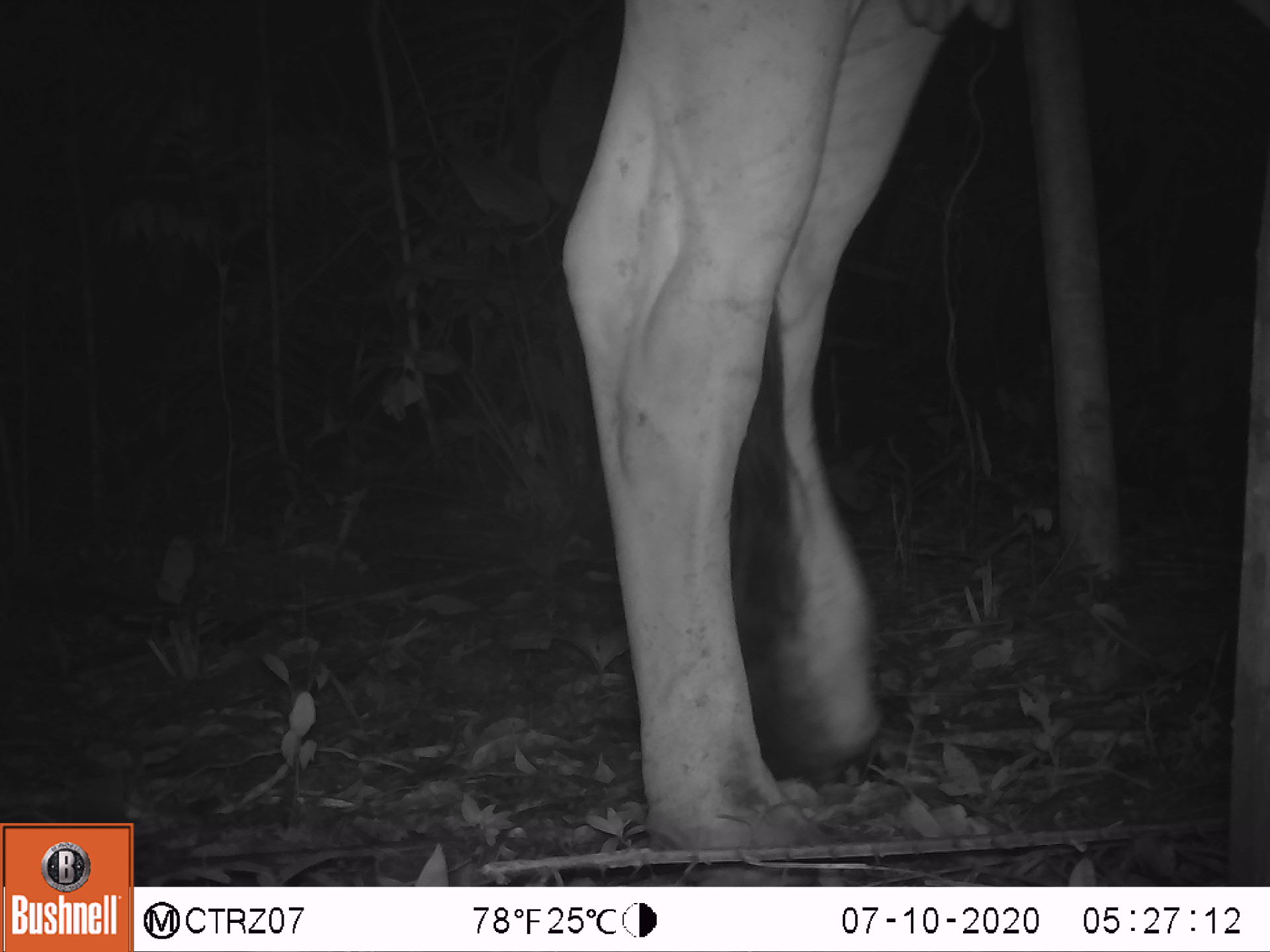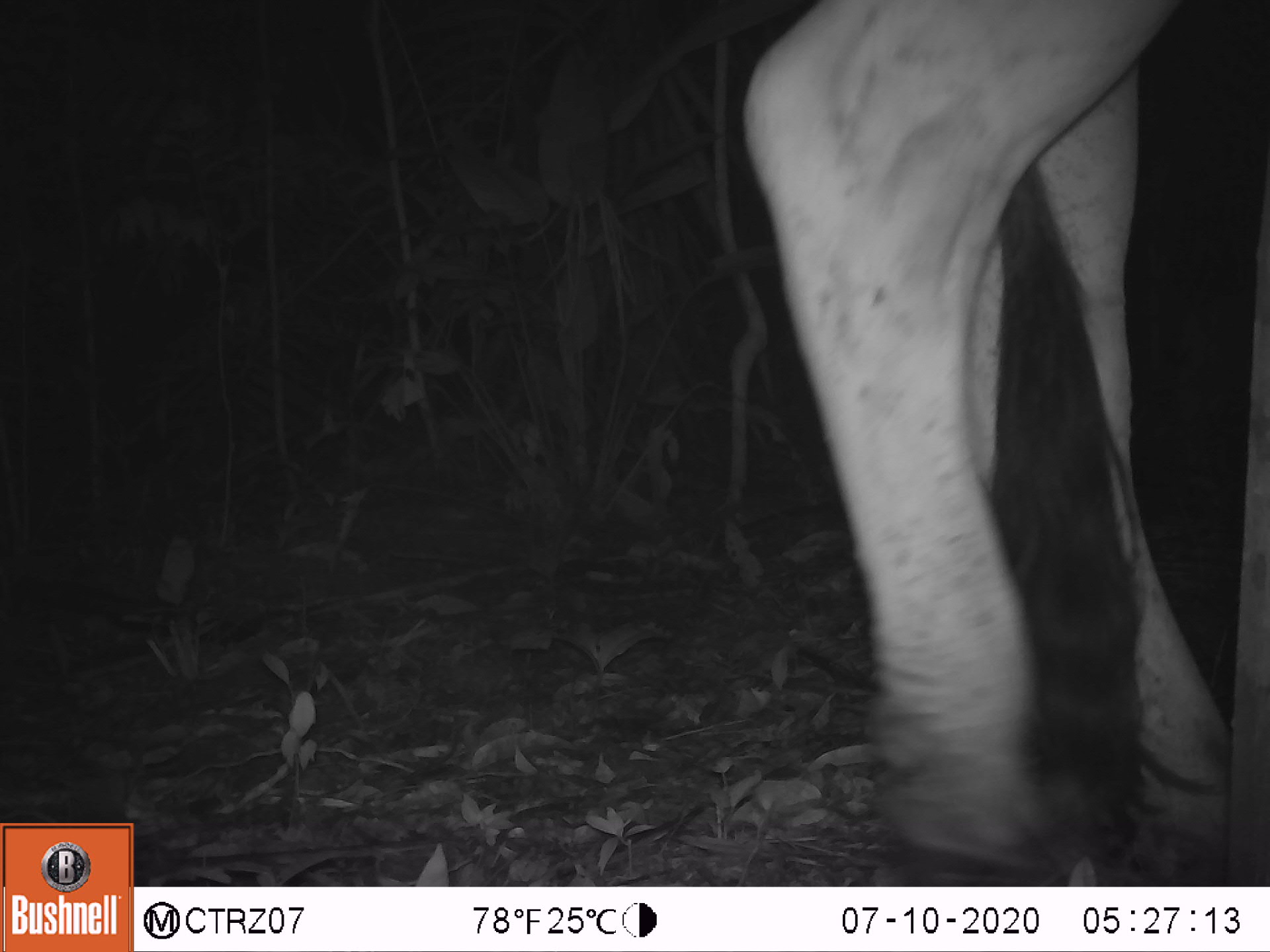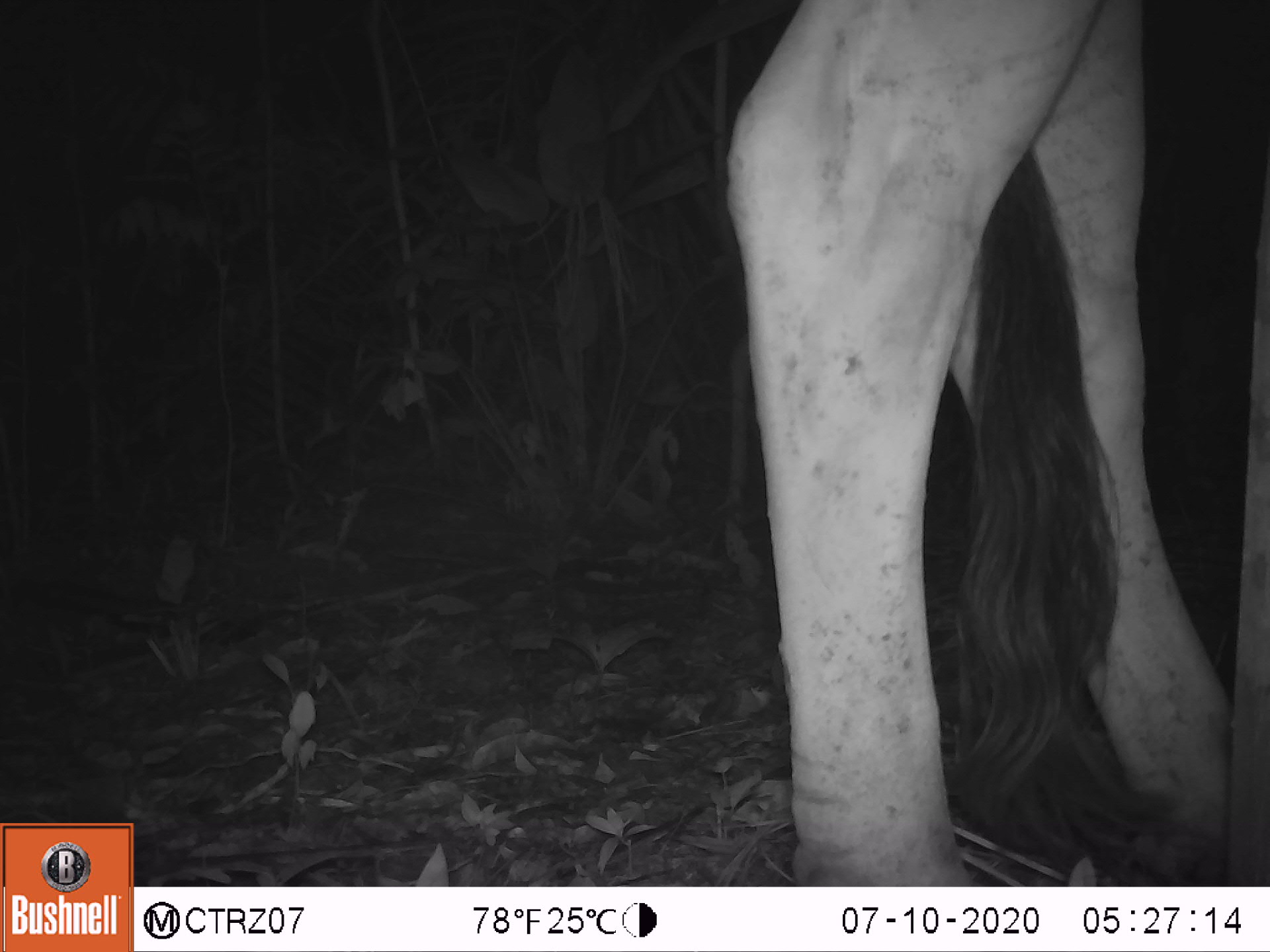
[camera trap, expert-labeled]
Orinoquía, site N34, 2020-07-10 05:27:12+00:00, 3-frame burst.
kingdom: Animalia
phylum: Chordata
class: Mammalia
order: Artiodactyla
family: Bovidae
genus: Bos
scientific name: Bos taurus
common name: cow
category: cattle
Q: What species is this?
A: Cattle (cow) (Bos taurus).